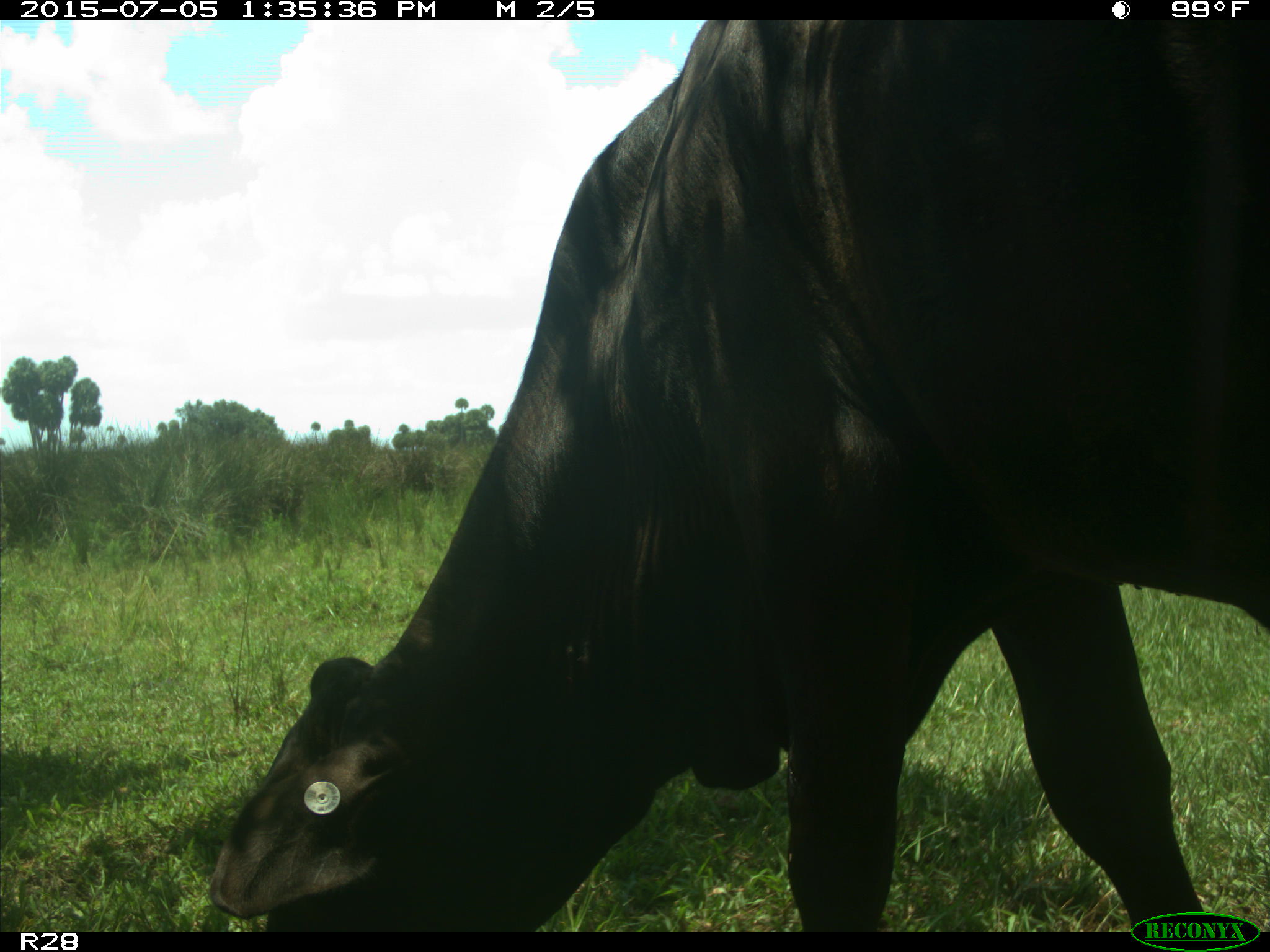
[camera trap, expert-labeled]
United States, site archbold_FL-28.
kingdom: Animalia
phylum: Chordata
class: Mammalia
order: Artiodactyla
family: Bovidae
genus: Bos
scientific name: Bos taurus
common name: domestic cow